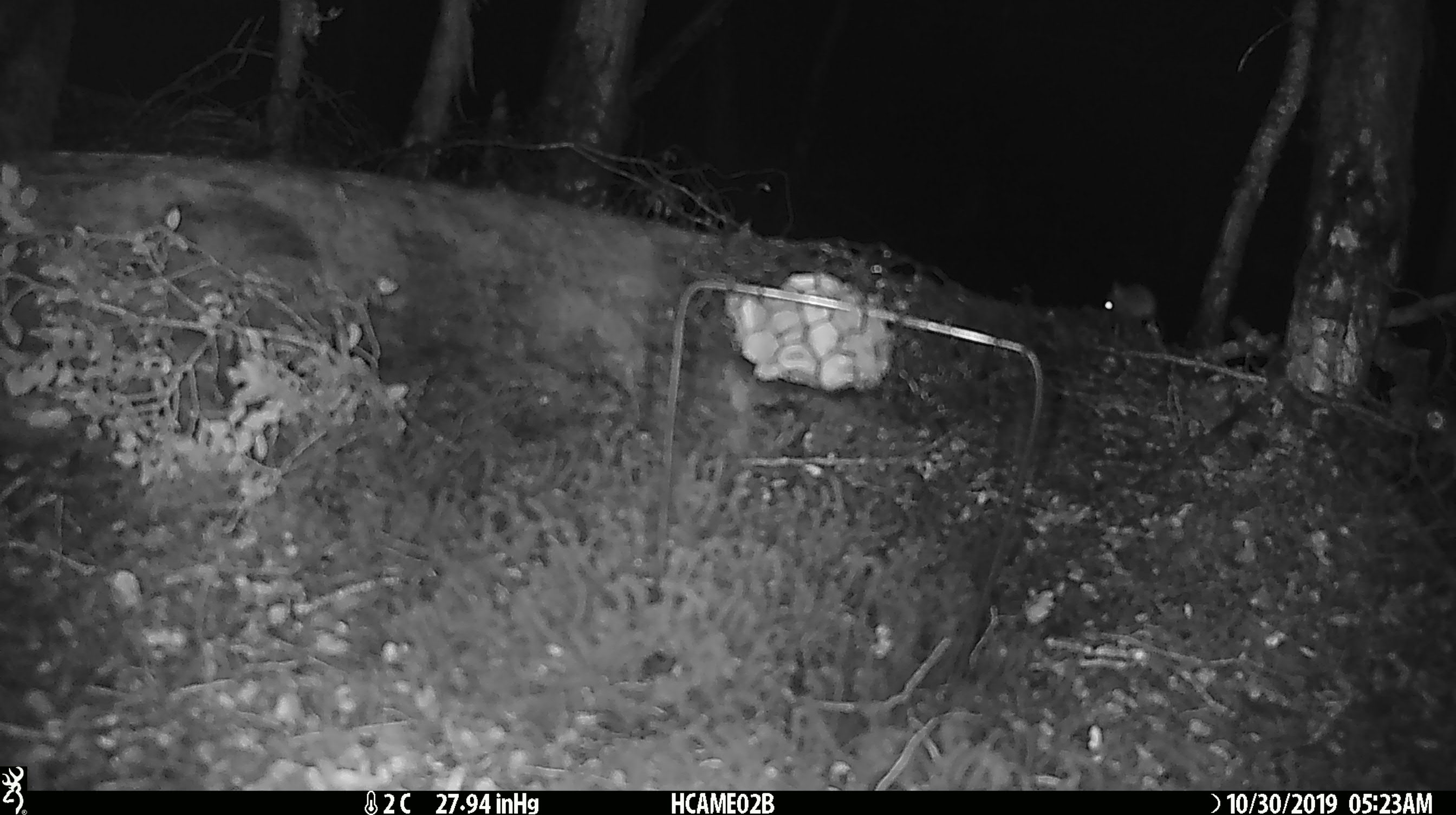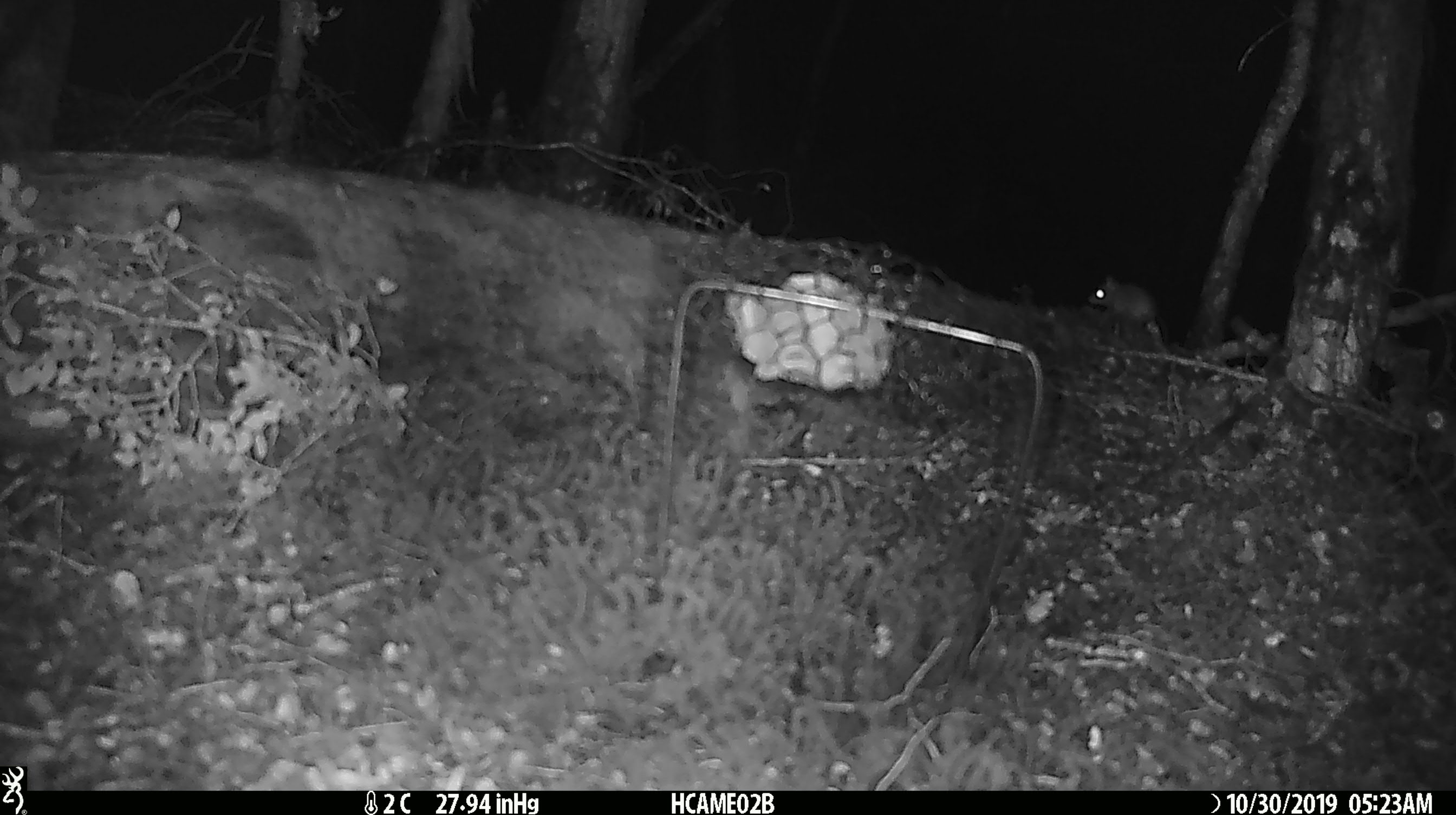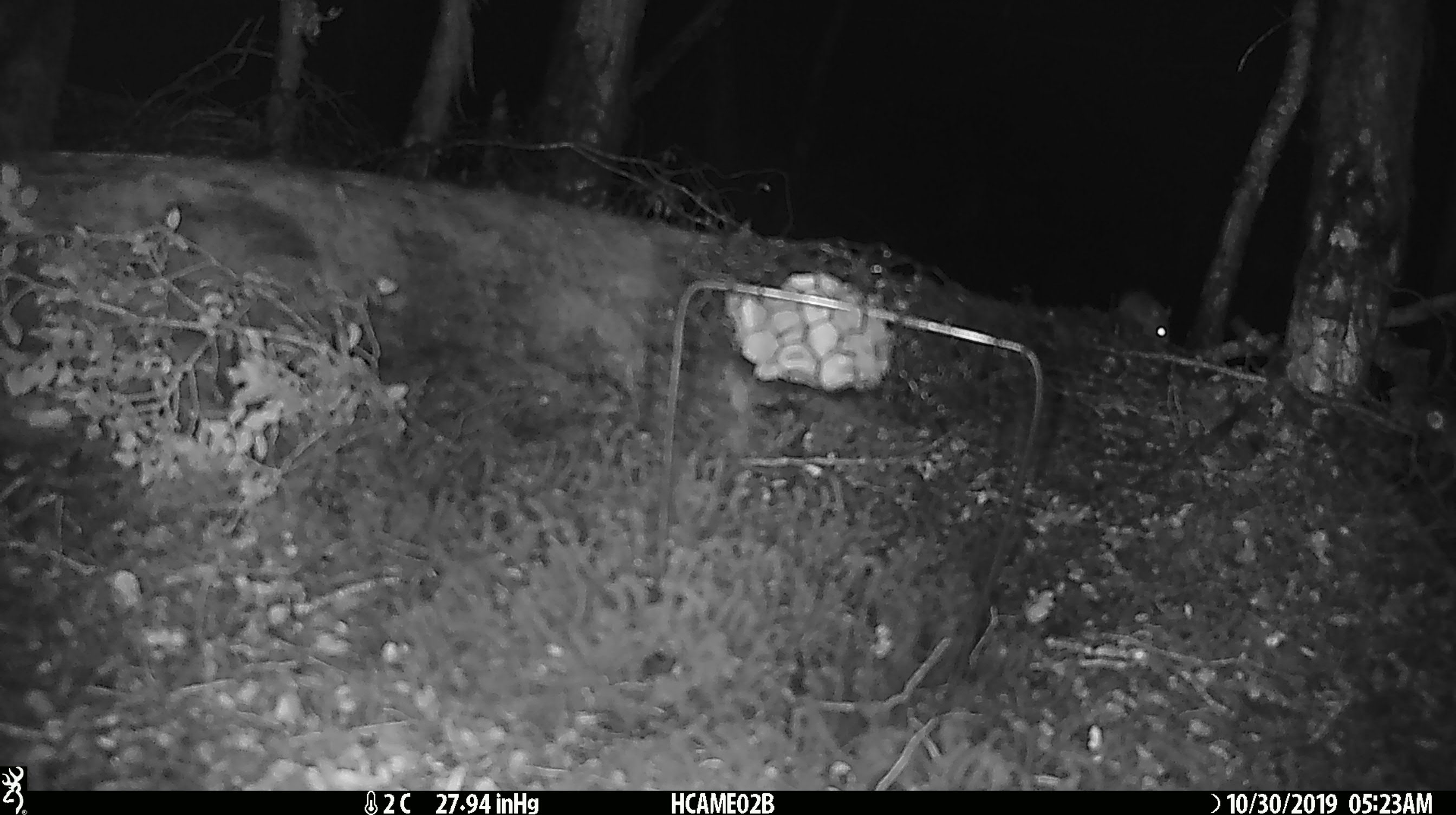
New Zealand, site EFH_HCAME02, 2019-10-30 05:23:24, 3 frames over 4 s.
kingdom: Animalia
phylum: Chordata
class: Mammalia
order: Rodentia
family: Muridae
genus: Mus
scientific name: Mus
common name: mouse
Mouse (Mus).